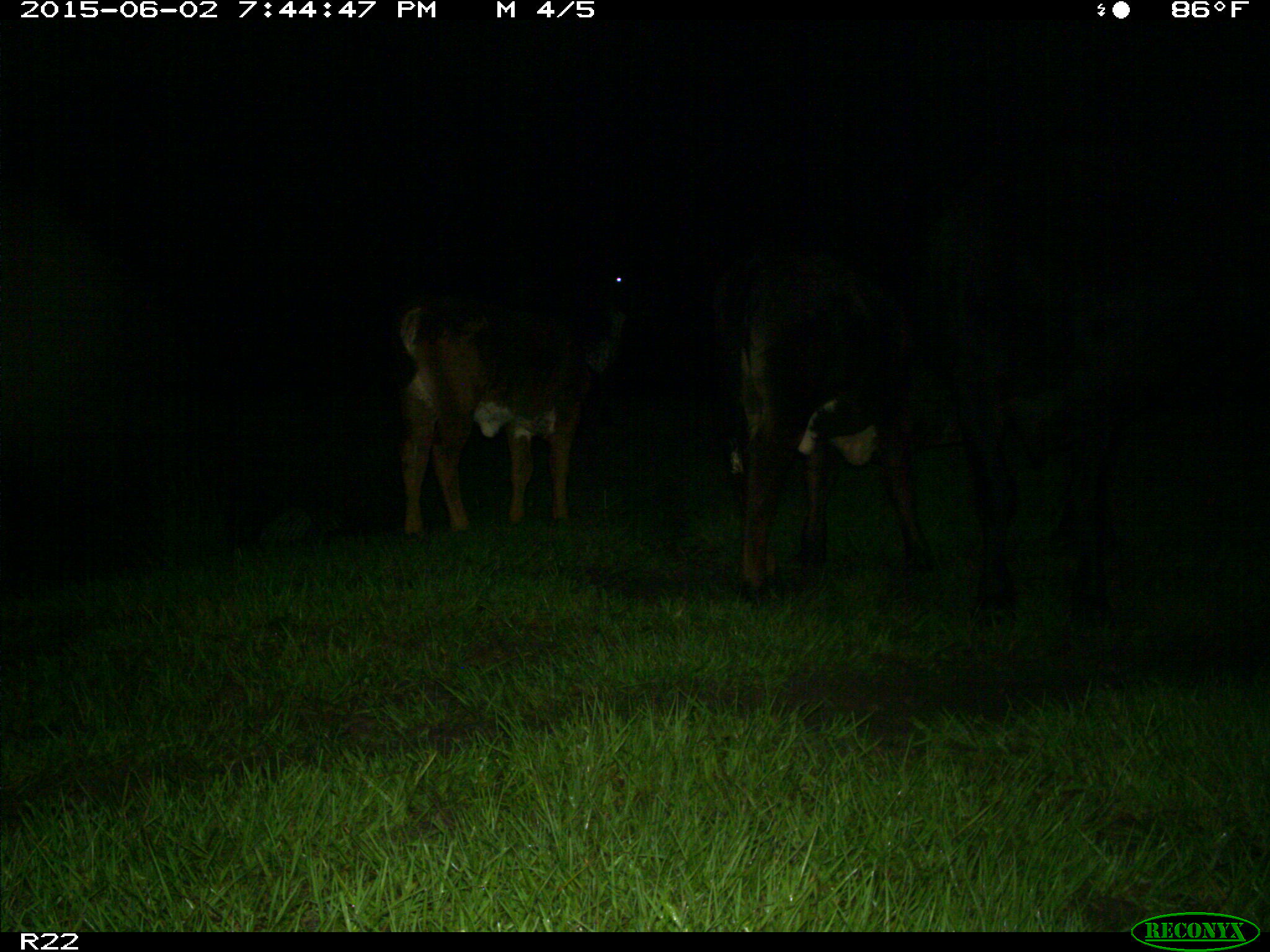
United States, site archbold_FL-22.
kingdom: Animalia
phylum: Chordata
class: Mammalia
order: Artiodactyla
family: Bovidae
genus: Bos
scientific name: Bos taurus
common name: domestic cow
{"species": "Bos taurus (domestic cow)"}